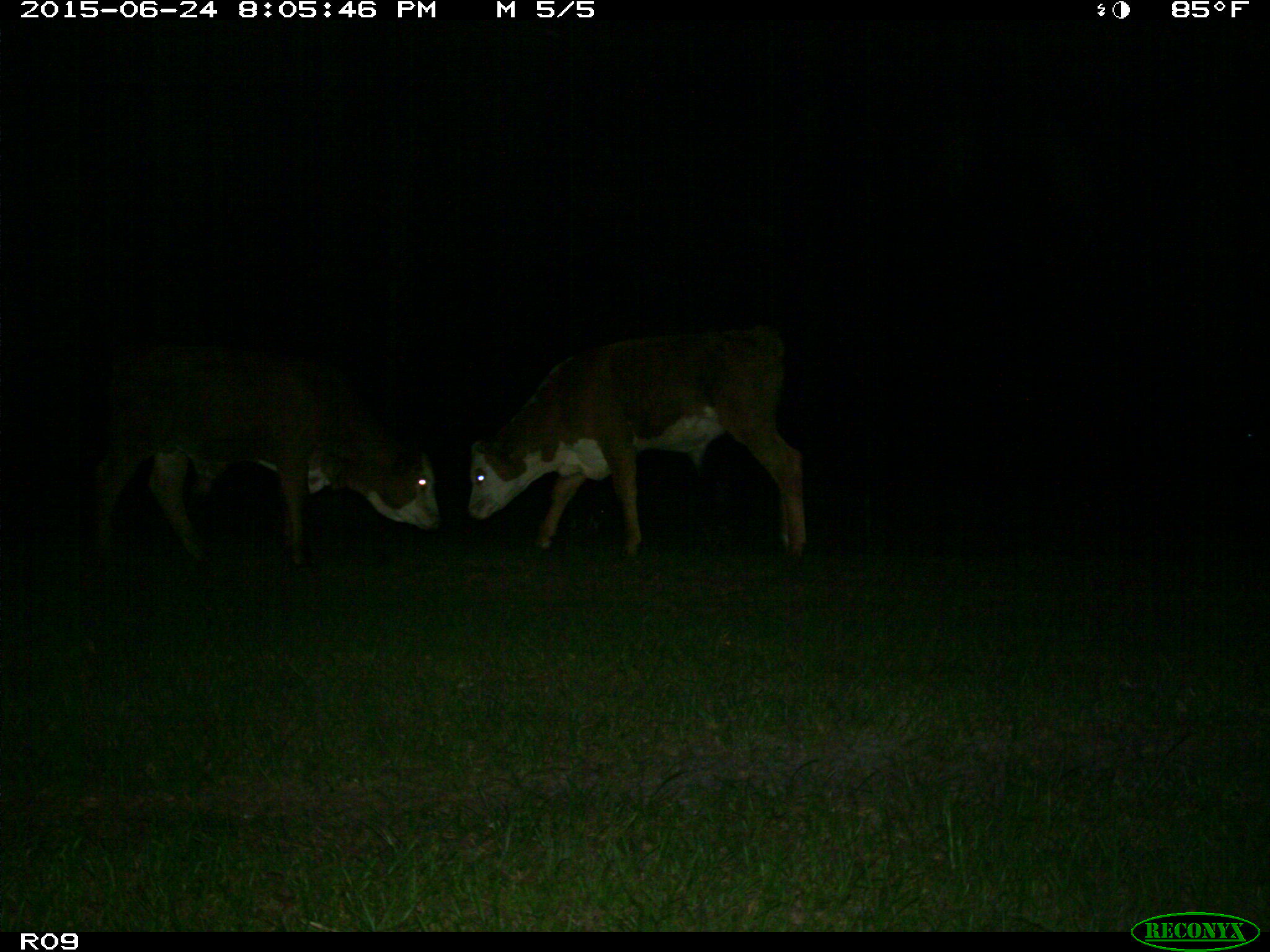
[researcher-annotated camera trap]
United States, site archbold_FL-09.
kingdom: Animalia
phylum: Chordata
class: Mammalia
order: Artiodactyla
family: Bovidae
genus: Bos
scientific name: Bos taurus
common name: domestic cow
Bos taurus (domestic cow).